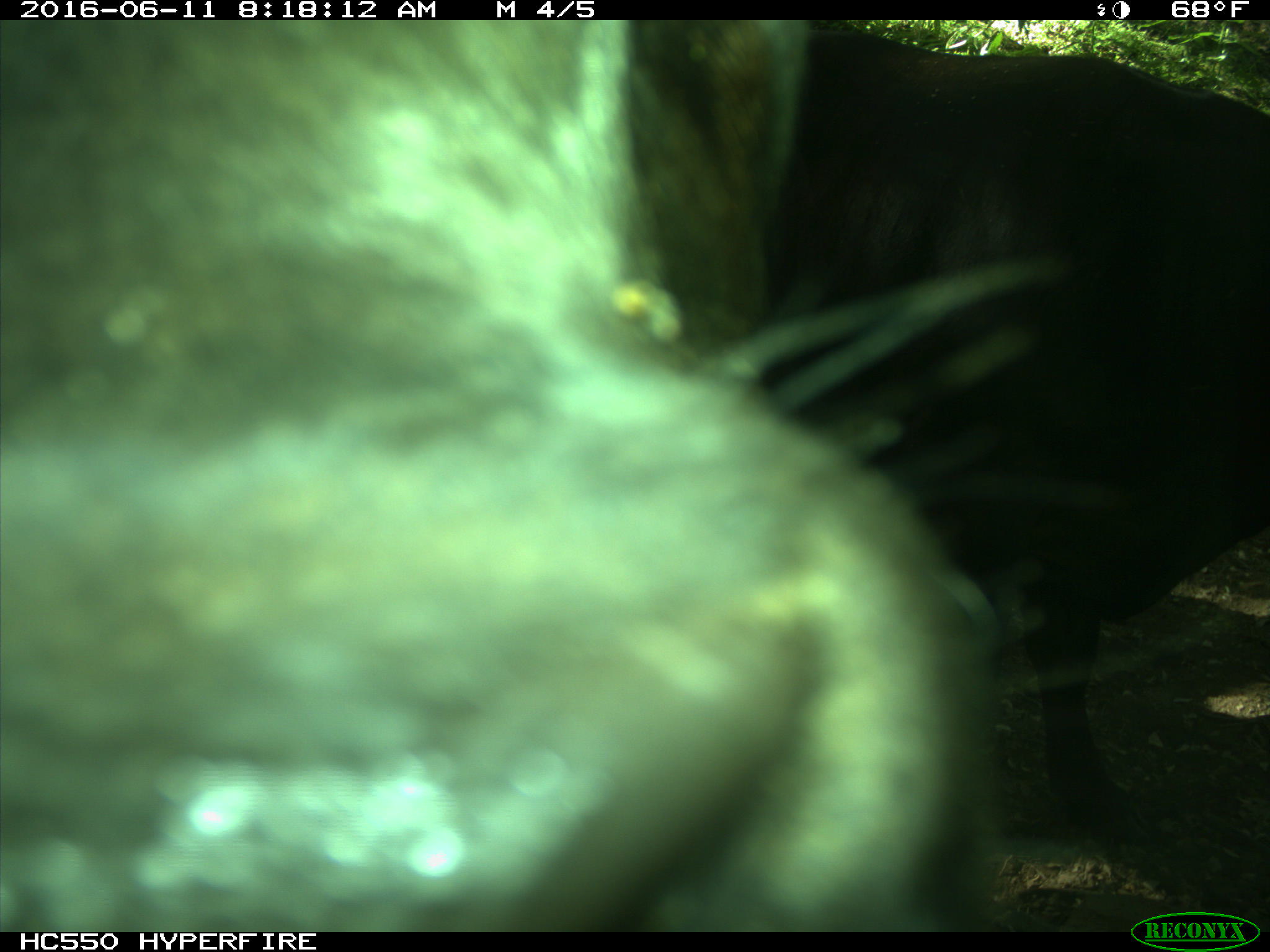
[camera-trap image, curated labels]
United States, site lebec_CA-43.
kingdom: Animalia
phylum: Chordata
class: Mammalia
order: Artiodactyla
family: Bovidae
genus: Bos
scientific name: Bos taurus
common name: domestic cow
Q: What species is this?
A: Bos taurus (domestic cow).